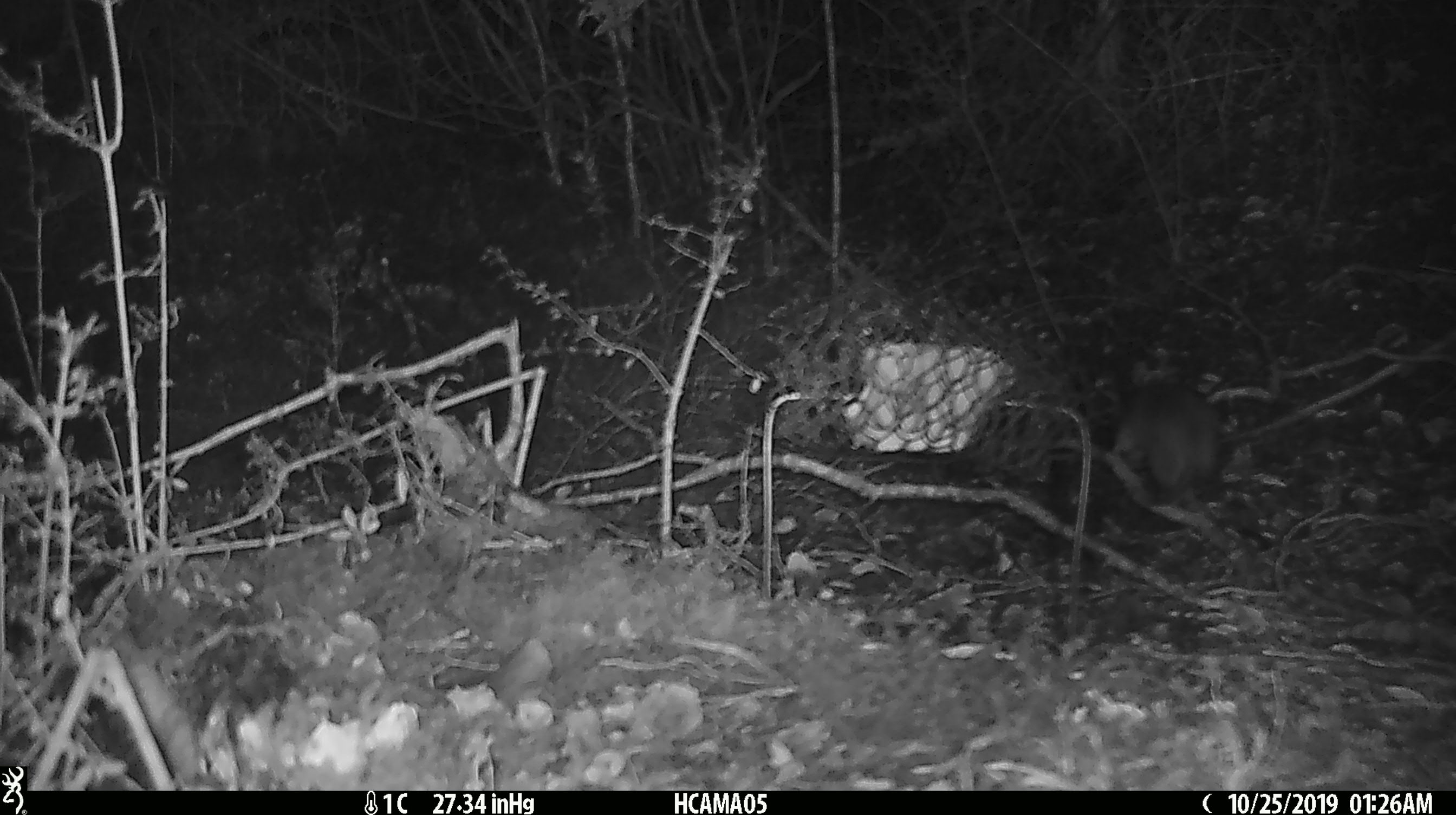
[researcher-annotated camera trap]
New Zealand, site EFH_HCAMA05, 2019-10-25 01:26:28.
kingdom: Animalia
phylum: Chordata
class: Mammalia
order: Rodentia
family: Muridae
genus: Rattus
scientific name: Rattus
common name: rat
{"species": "rat (Rattus)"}